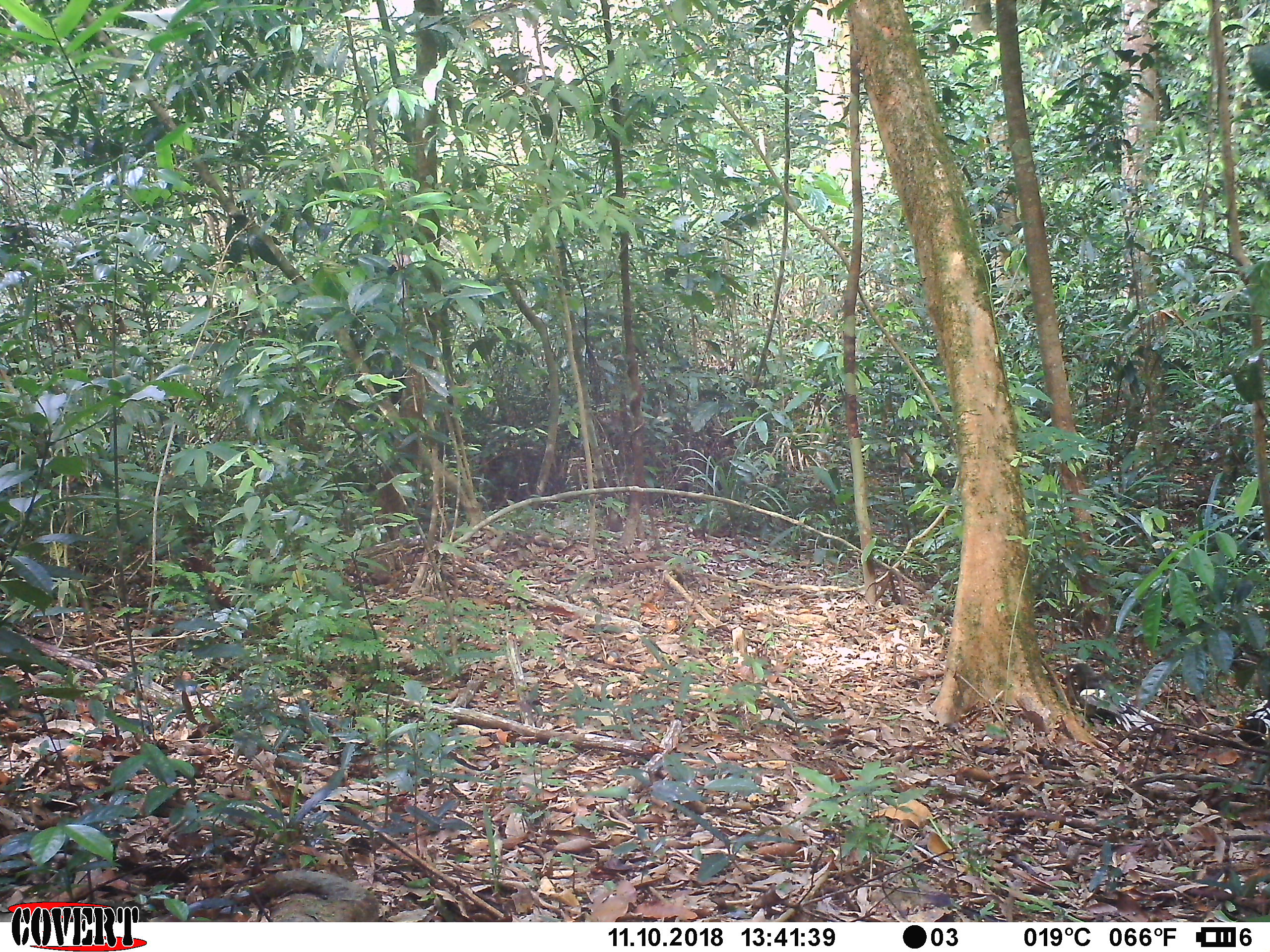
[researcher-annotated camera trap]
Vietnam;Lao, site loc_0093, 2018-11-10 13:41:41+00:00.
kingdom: Animalia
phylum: Chordata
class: Aves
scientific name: Aves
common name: bird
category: unidentified bird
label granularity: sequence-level